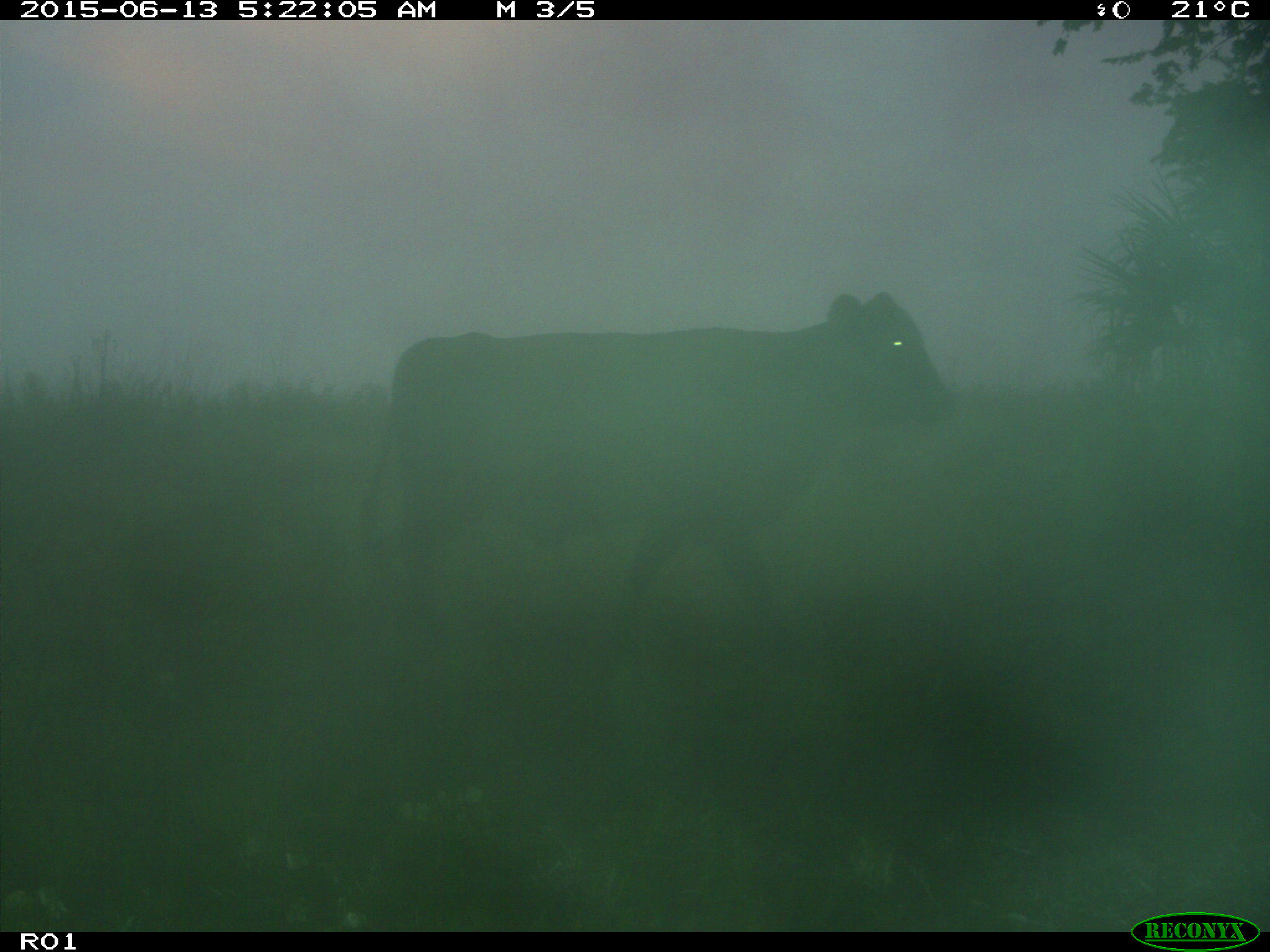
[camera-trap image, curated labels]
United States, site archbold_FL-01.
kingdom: Animalia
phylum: Chordata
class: Mammalia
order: Artiodactyla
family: Bovidae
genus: Bos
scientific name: Bos taurus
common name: domestic cow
Bos taurus (domestic cow).